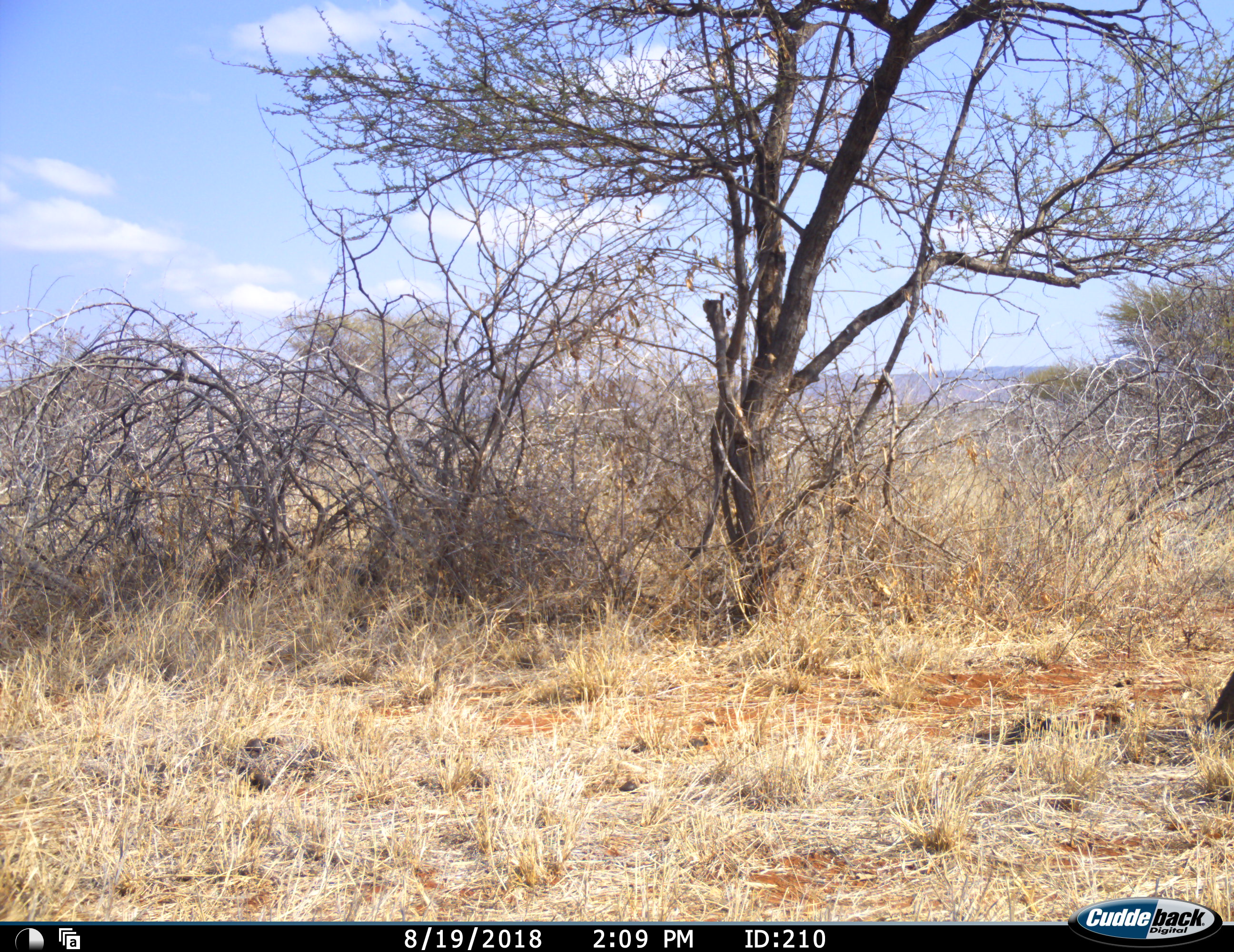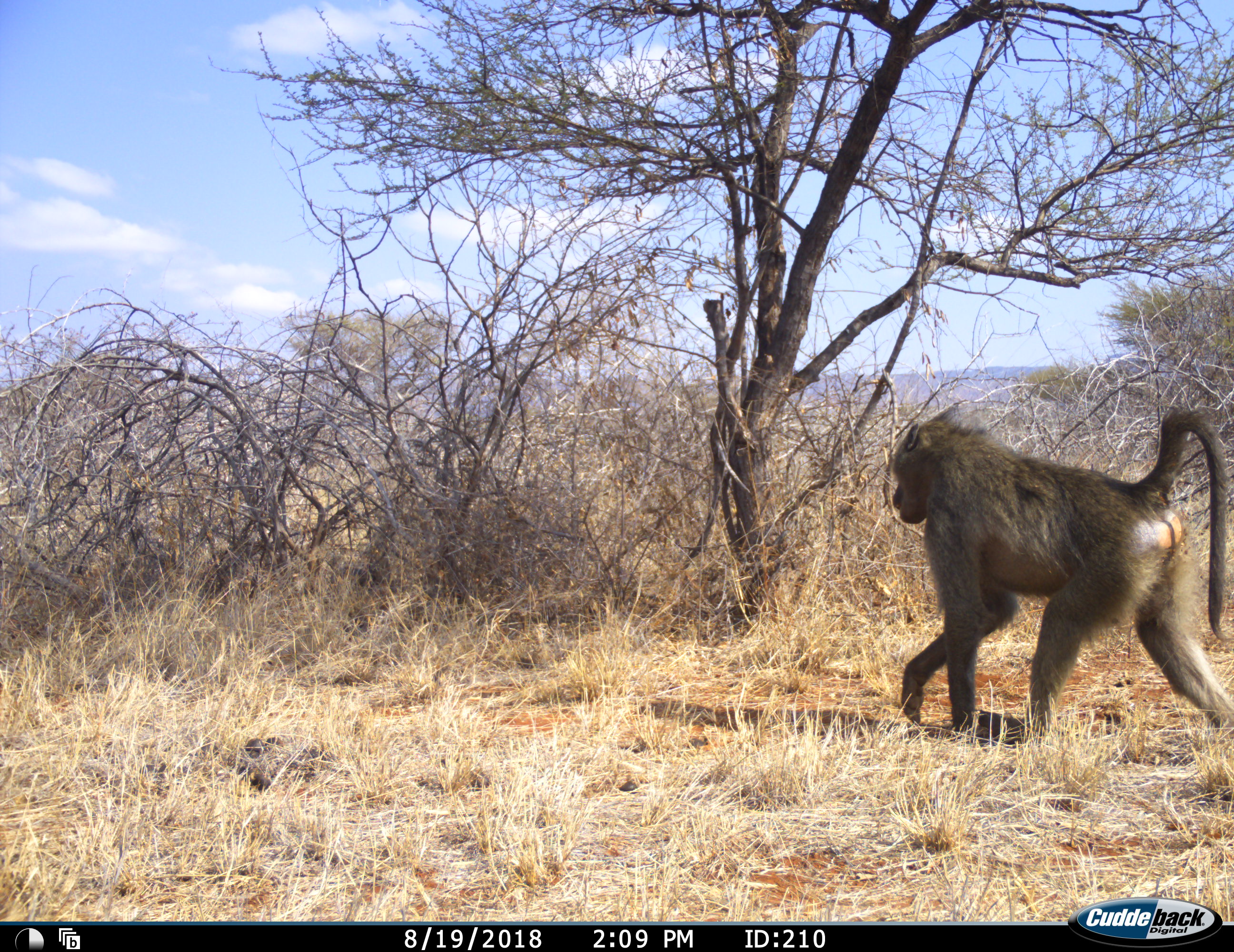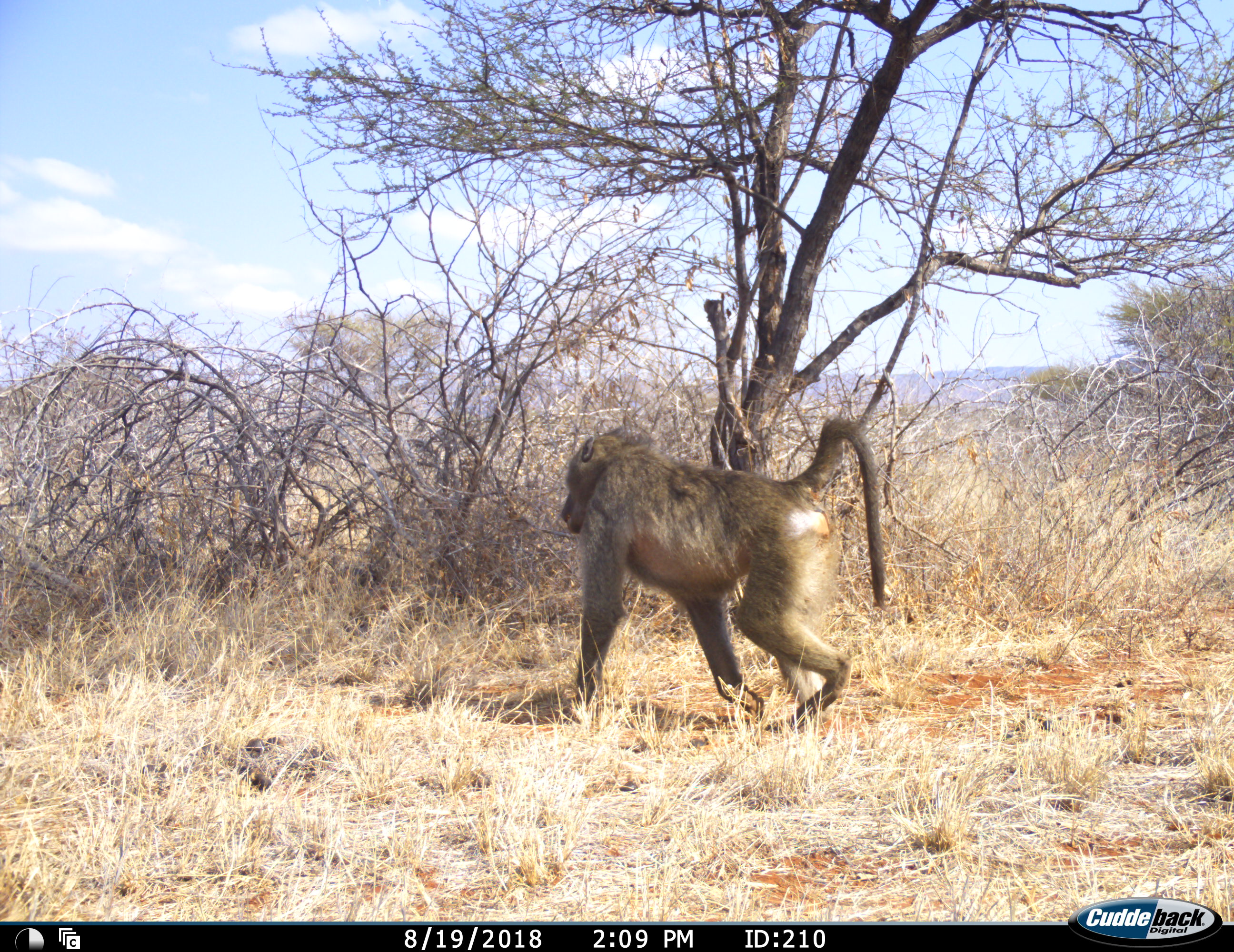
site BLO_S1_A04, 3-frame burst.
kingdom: Animalia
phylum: Chordata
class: Mammalia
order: Primates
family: Cercopithecidae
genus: Papio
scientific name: Papio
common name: baboon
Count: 1.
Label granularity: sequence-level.